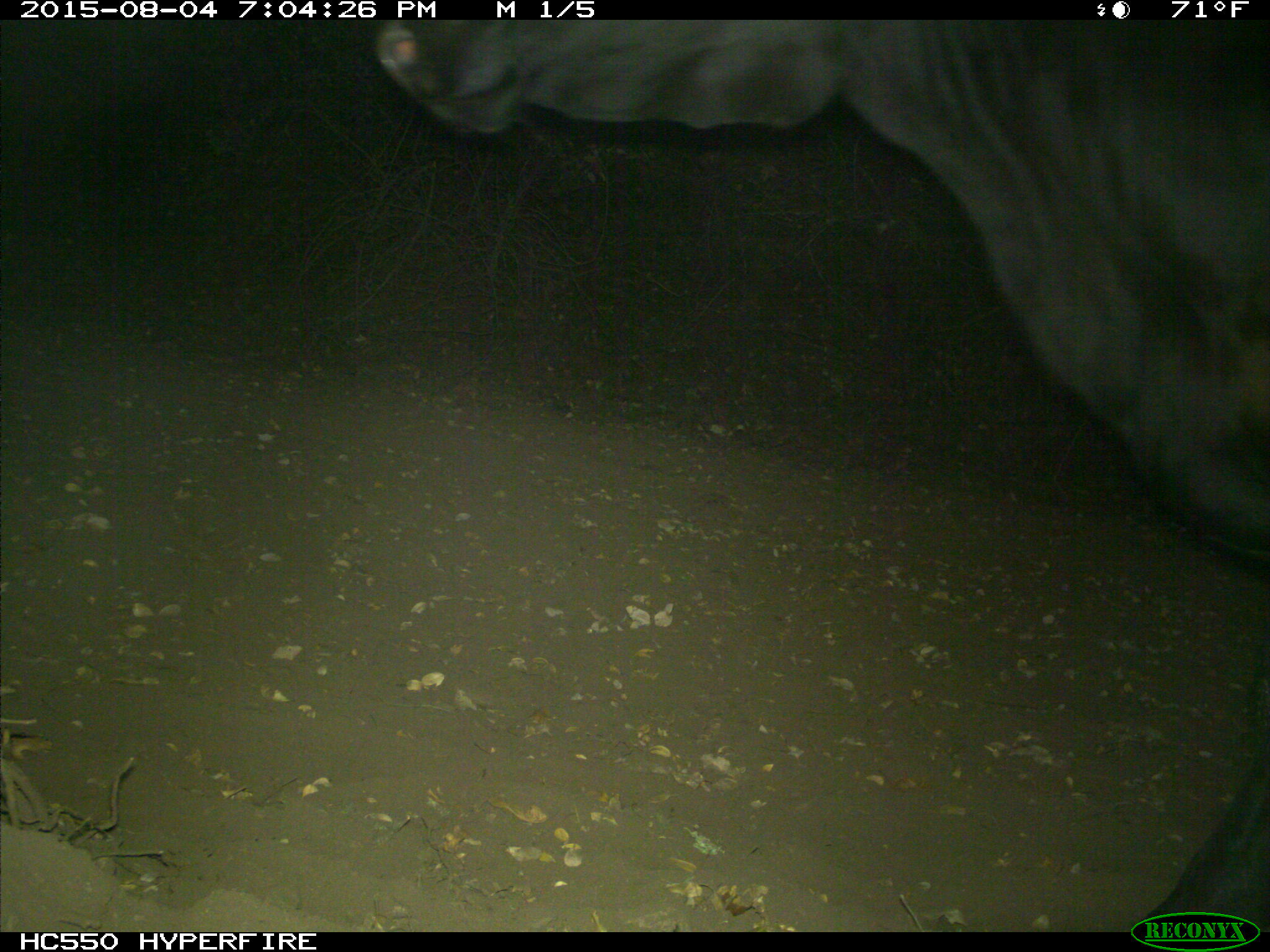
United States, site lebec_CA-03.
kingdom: Animalia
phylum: Chordata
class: Mammalia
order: Artiodactyla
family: Bovidae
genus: Bos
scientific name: Bos taurus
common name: domestic cow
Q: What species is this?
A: Bos taurus (domestic cow).